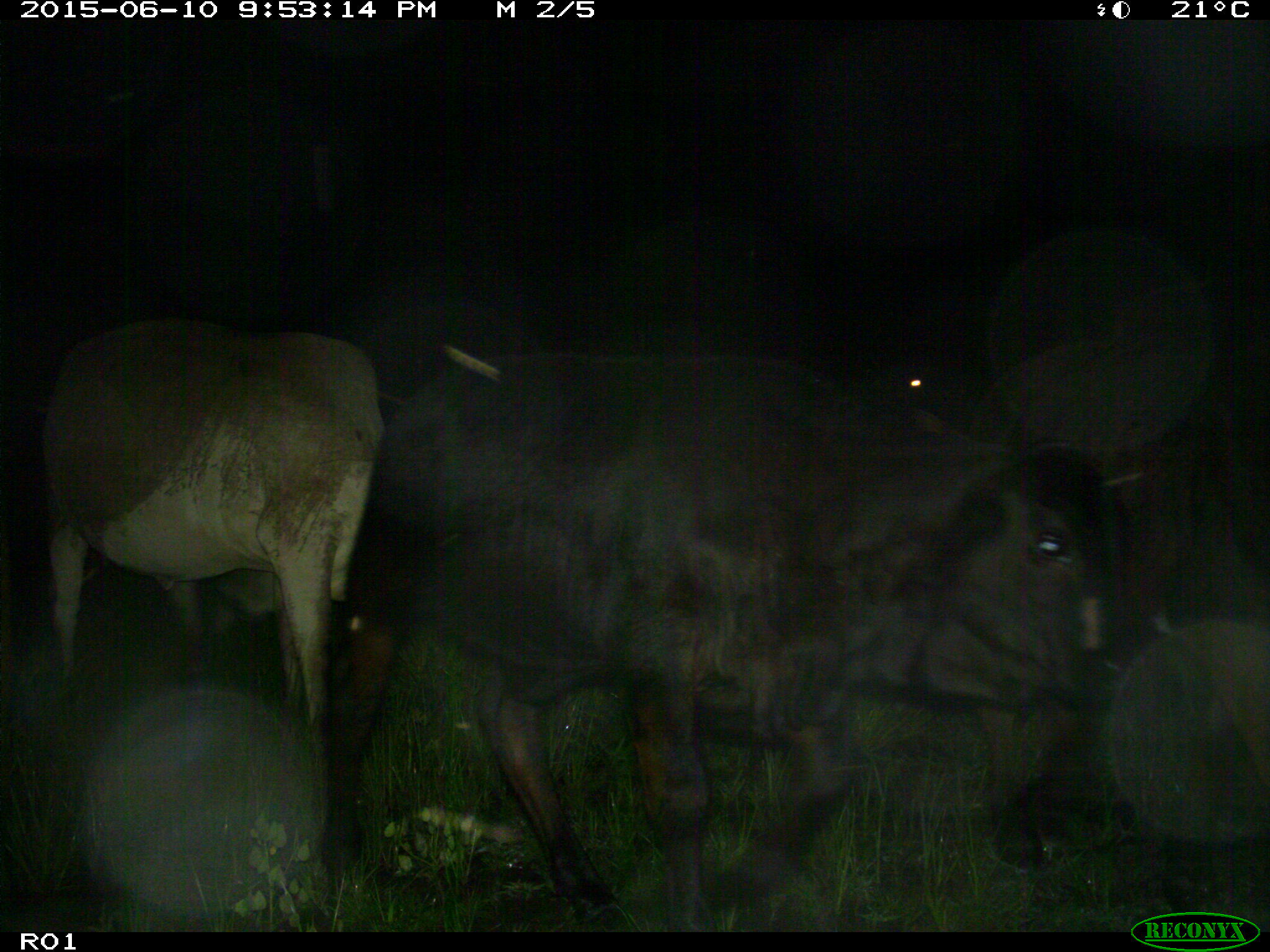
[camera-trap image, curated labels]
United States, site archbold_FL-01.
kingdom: Animalia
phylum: Chordata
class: Mammalia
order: Artiodactyla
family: Bovidae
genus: Bos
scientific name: Bos taurus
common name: domestic cow